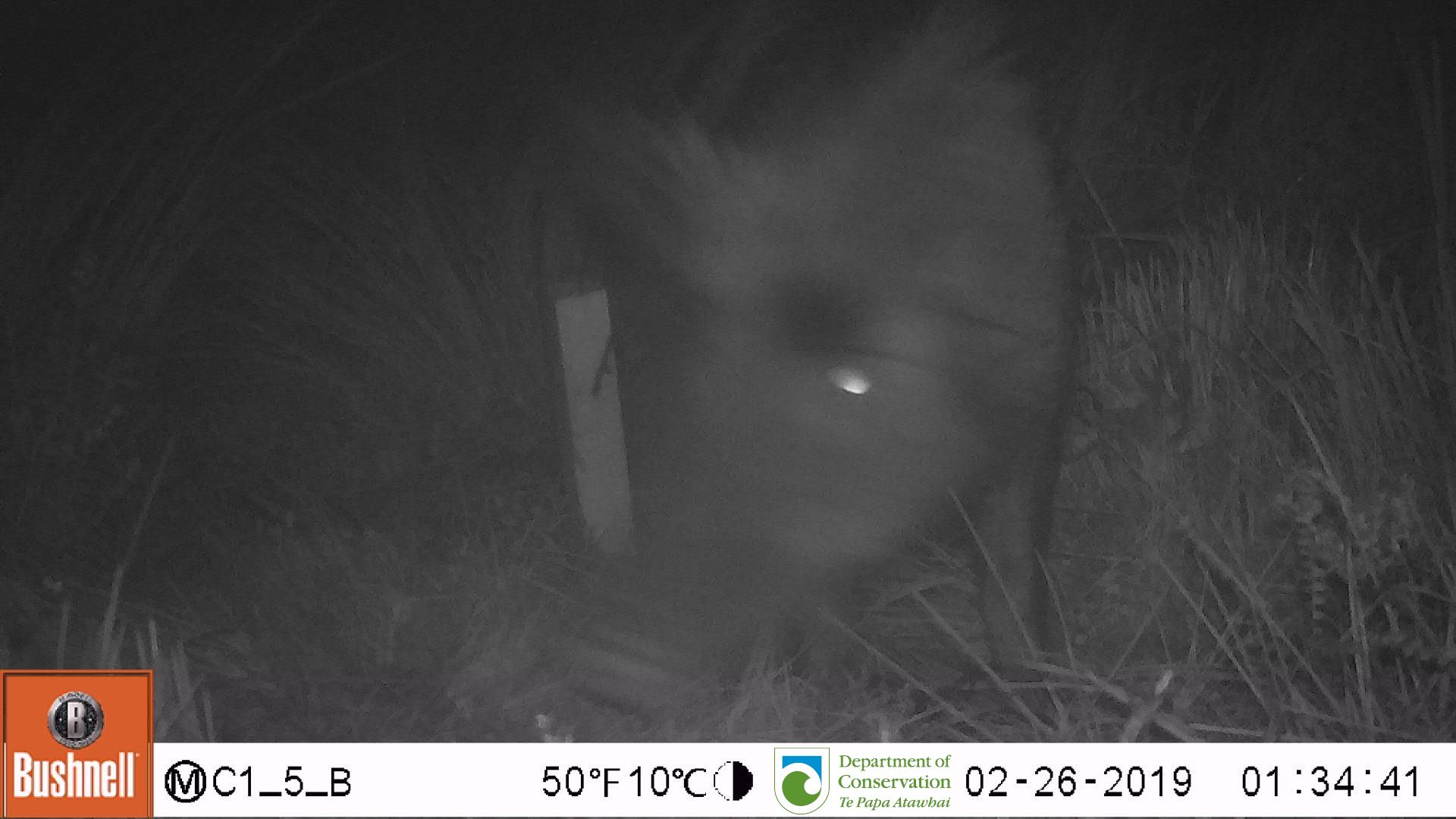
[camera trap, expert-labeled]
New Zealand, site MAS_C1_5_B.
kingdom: Animalia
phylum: Chordata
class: Mammalia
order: Artiodactyla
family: Suidae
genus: Sus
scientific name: Sus scrofa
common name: pig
Pig (Sus scrofa).